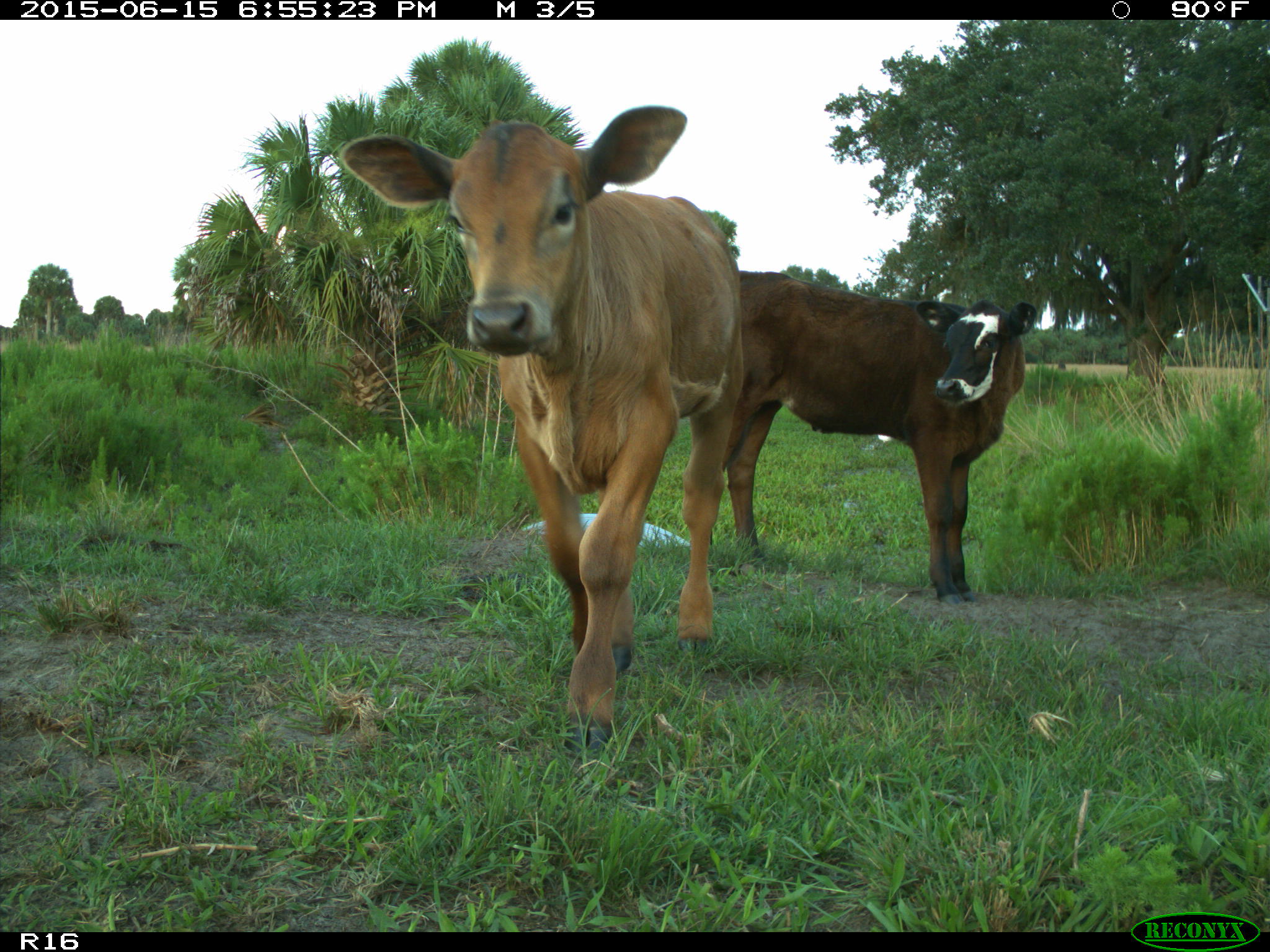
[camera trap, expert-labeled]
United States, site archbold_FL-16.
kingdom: Animalia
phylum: Chordata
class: Mammalia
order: Artiodactyla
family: Bovidae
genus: Bos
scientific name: Bos taurus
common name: domestic cow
Bos taurus (domestic cow).